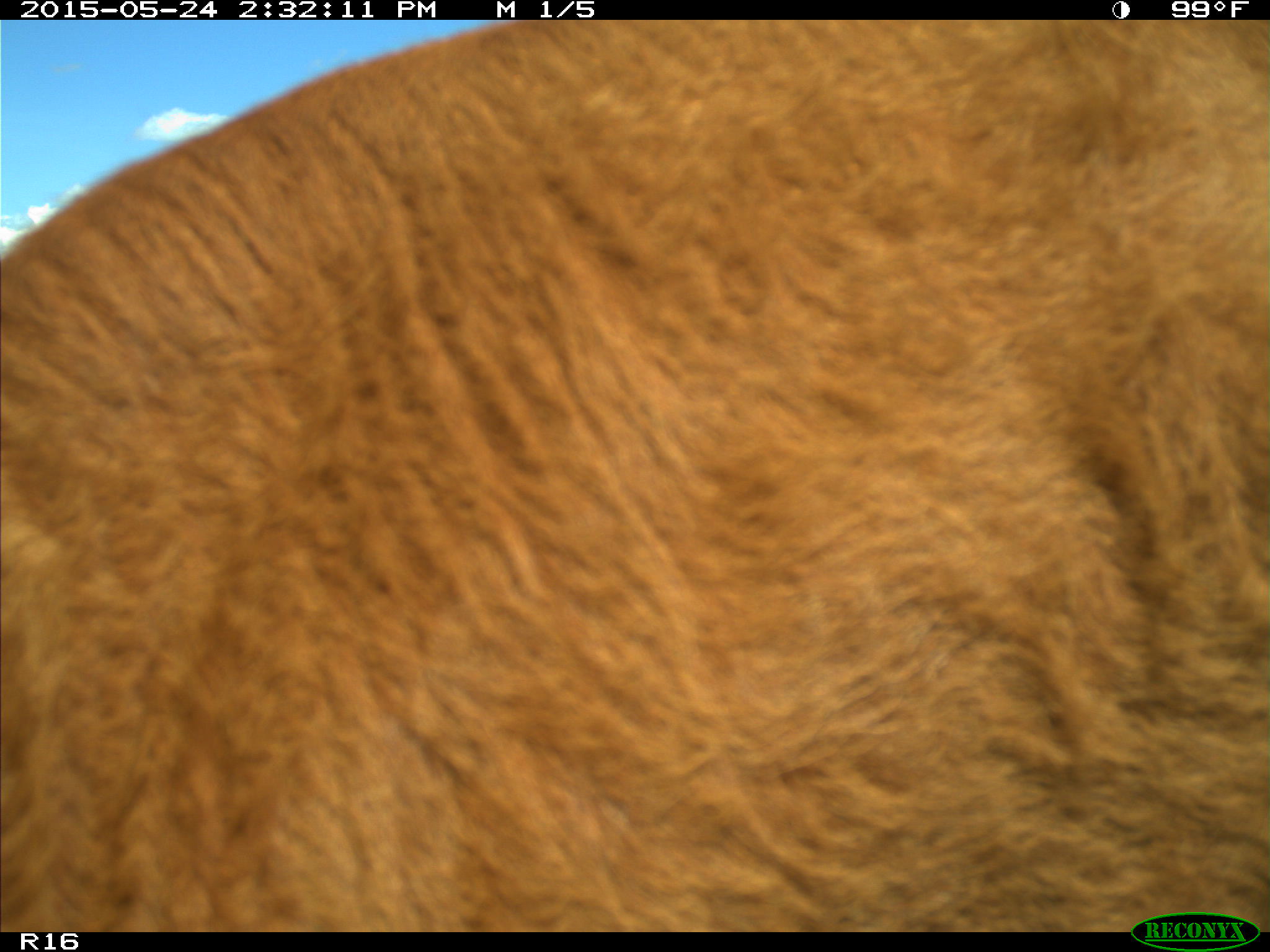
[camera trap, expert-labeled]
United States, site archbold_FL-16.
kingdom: Animalia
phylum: Chordata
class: Mammalia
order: Artiodactyla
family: Bovidae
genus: Bos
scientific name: Bos taurus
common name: domestic cow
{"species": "Bos taurus (domestic cow)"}